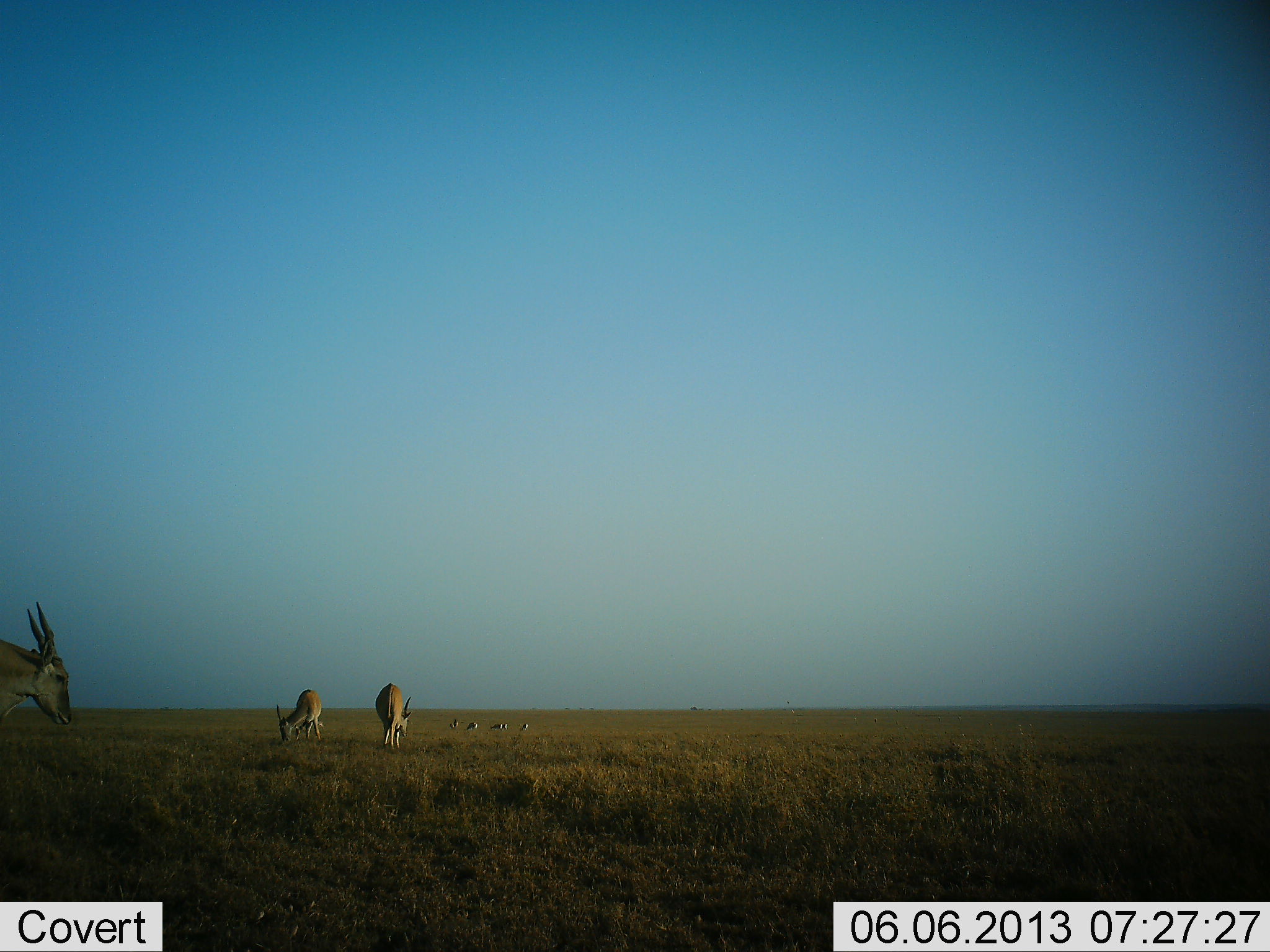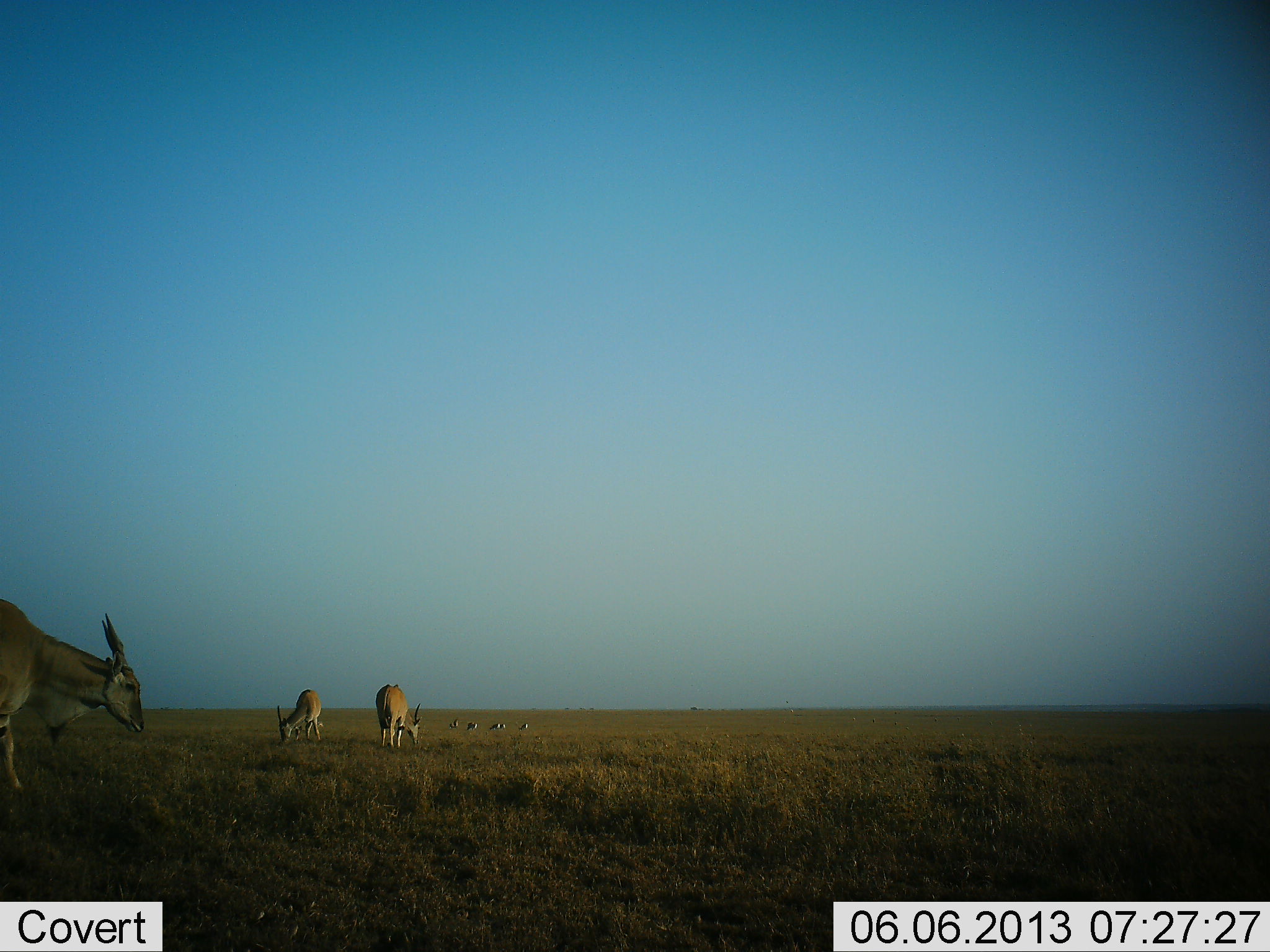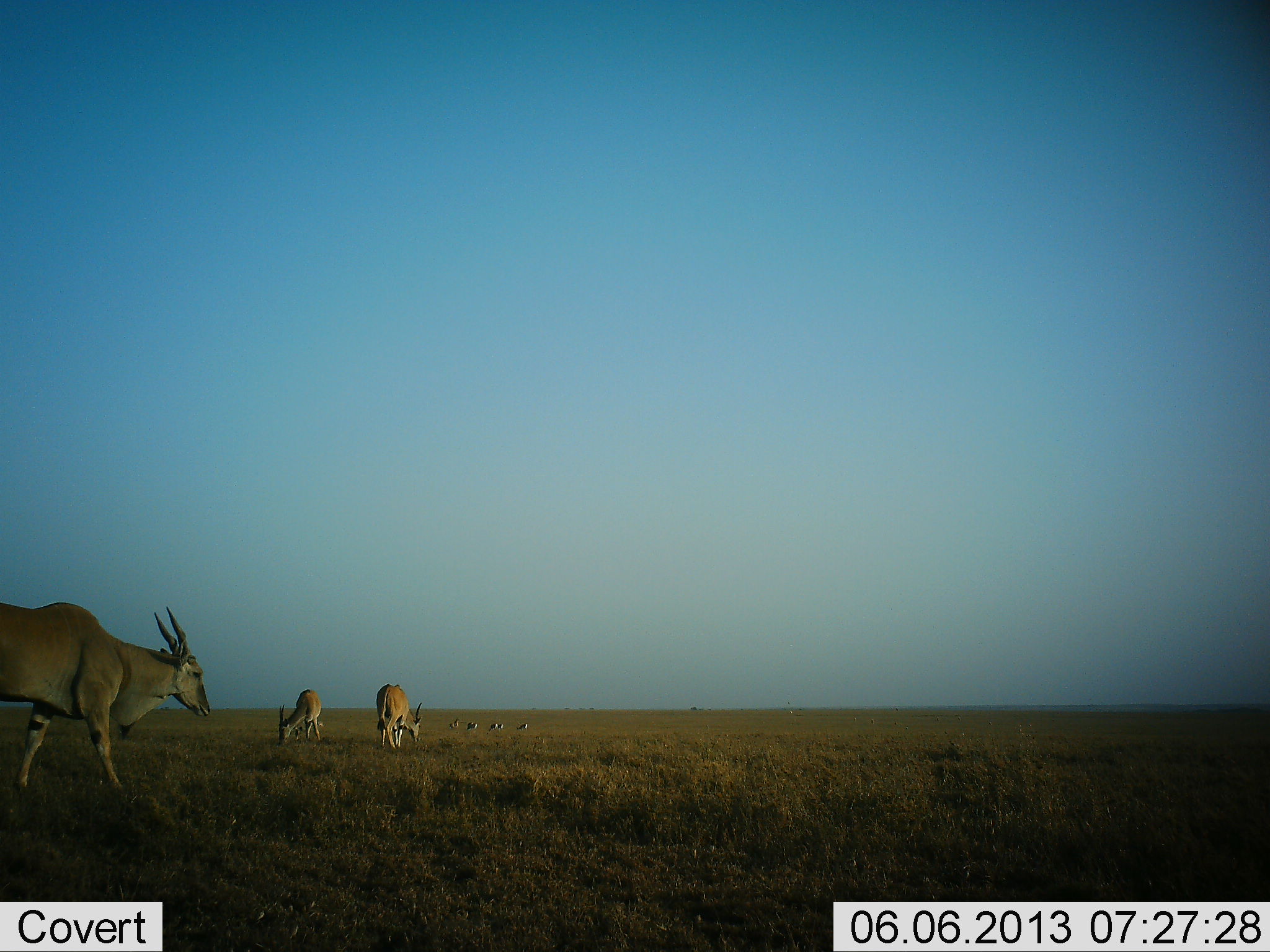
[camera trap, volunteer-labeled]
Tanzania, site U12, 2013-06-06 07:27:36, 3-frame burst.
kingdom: Animalia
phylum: Chordata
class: Mammalia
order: Artiodactyla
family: Bovidae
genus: Tragelaphus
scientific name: Tragelaphus oryx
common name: eland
Eland (Tragelaphus oryx), count 3. Behavior (volunteer vote fractions): standing 39%, resting 0%, moving 64%, interacting 0%. Young present (vote fraction): 0%. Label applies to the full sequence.